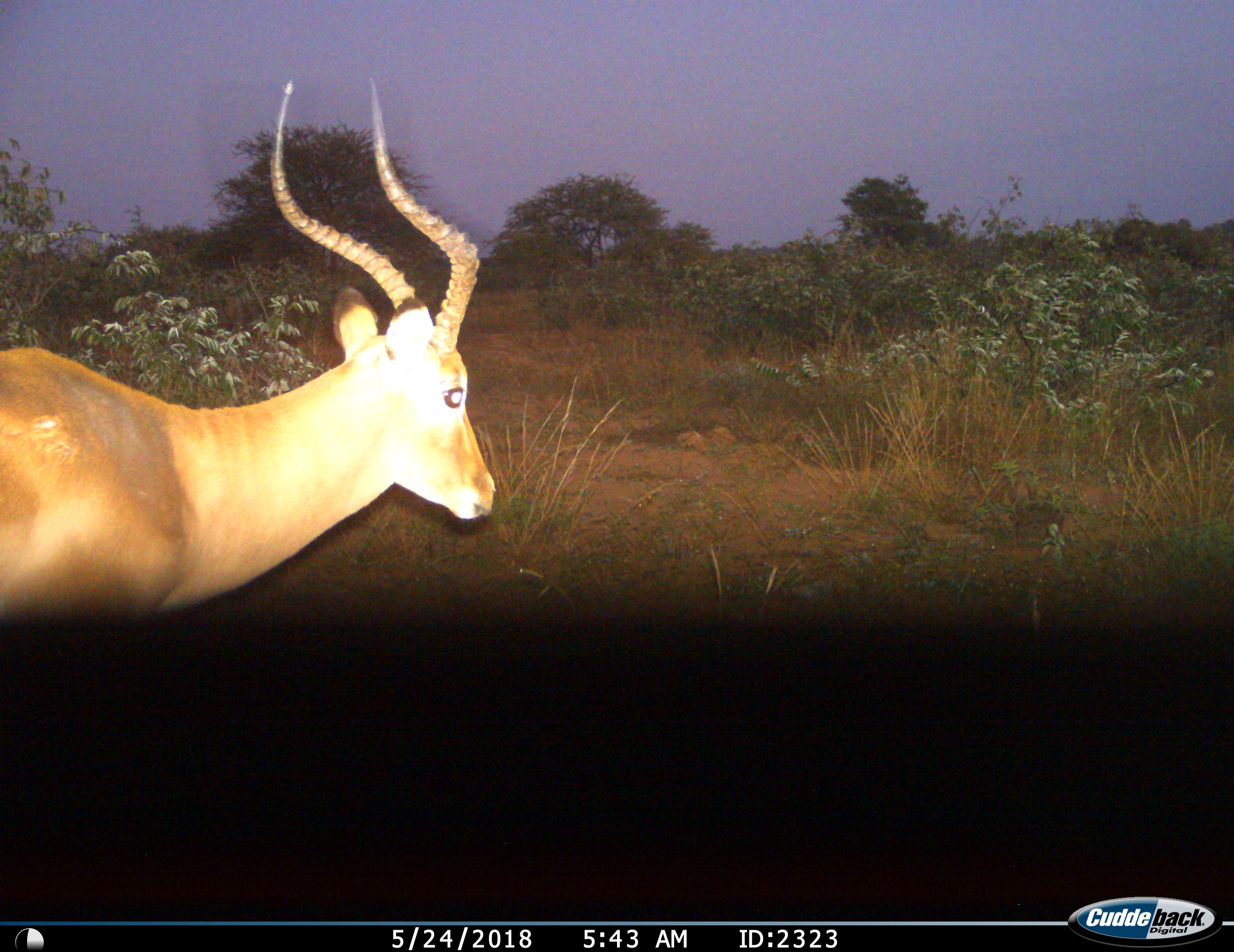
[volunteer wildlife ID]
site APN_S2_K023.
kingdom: Animalia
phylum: Chordata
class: Mammalia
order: Artiodactyla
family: Bovidae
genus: Aepyceros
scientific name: Aepyceros melampus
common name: impala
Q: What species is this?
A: Impala (Aepyceros melampus).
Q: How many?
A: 1.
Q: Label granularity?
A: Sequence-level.